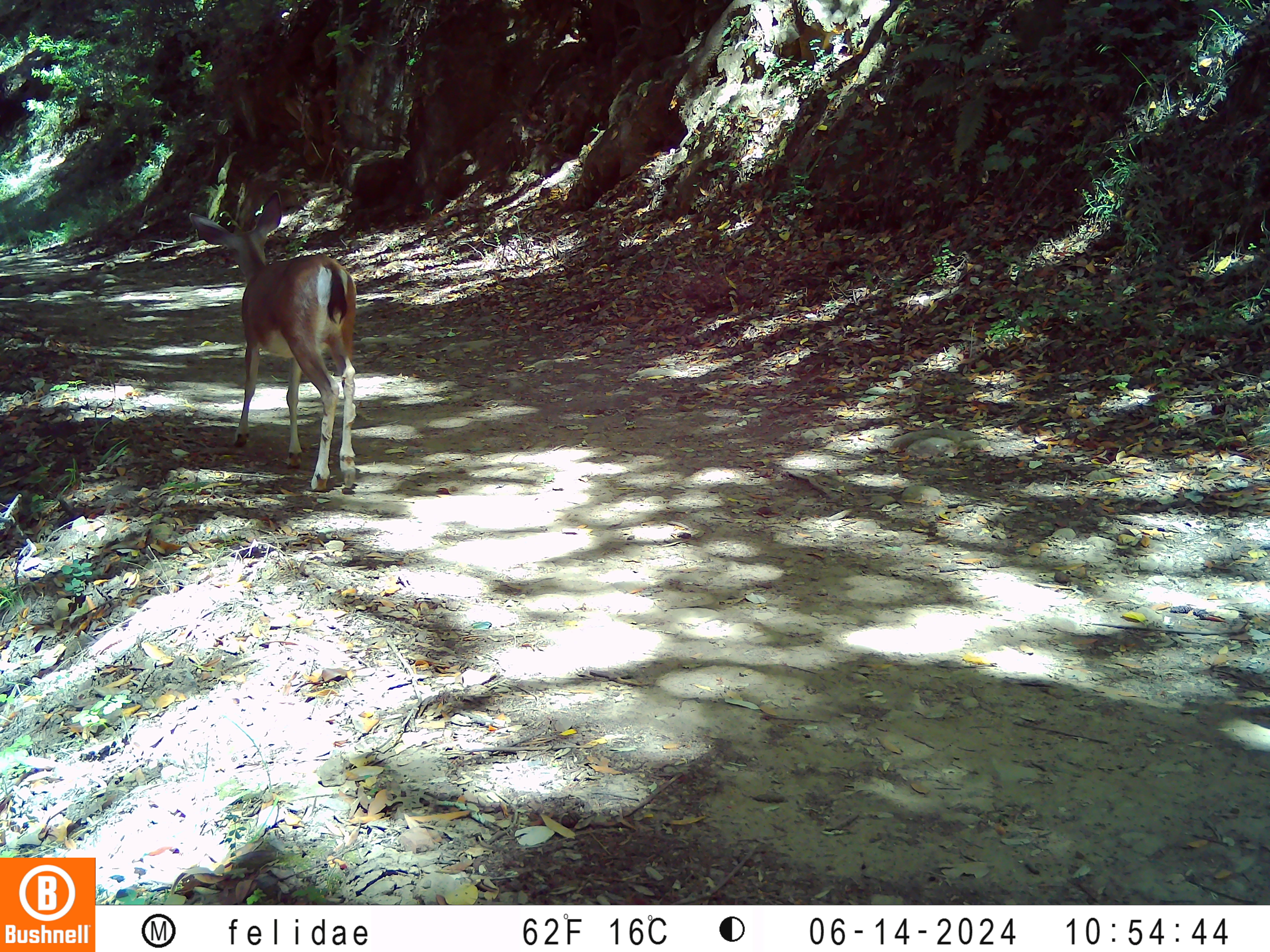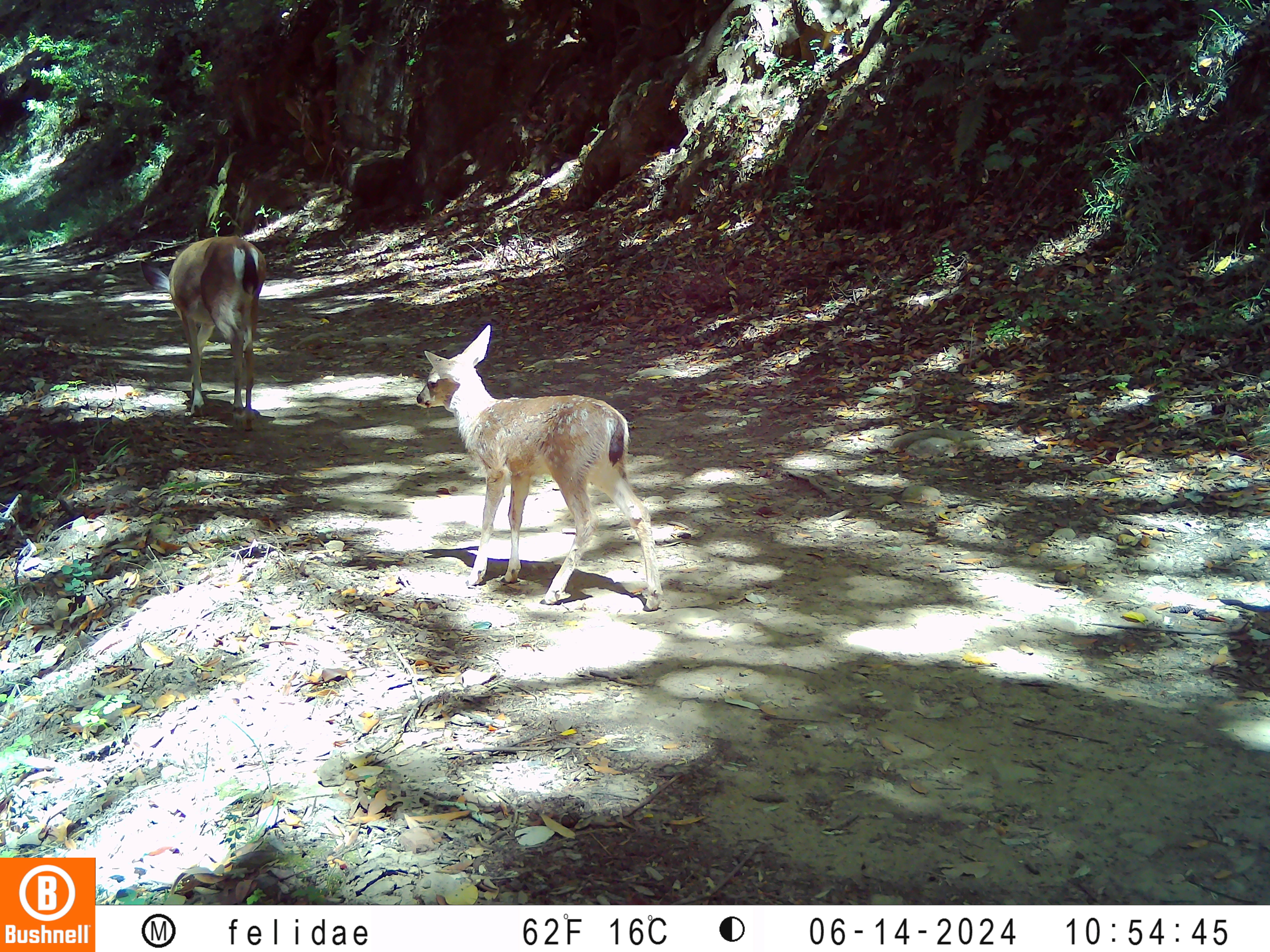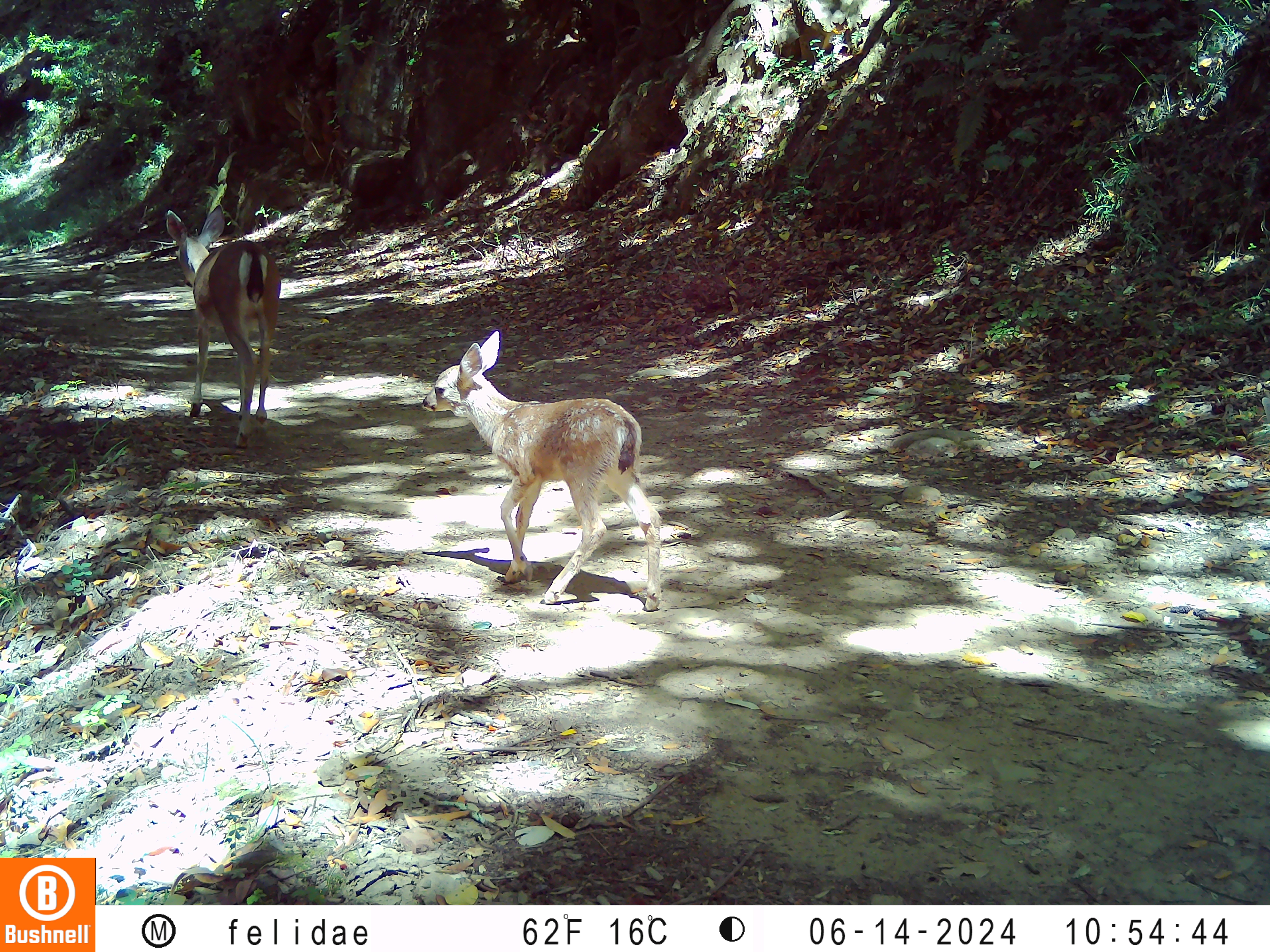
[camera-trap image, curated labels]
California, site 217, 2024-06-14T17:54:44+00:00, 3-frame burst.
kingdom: Animalia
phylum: Chordata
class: Mammalia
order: Artiodactyla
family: Cervidae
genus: Odocoileus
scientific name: Odocoileus hemionus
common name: mule deer